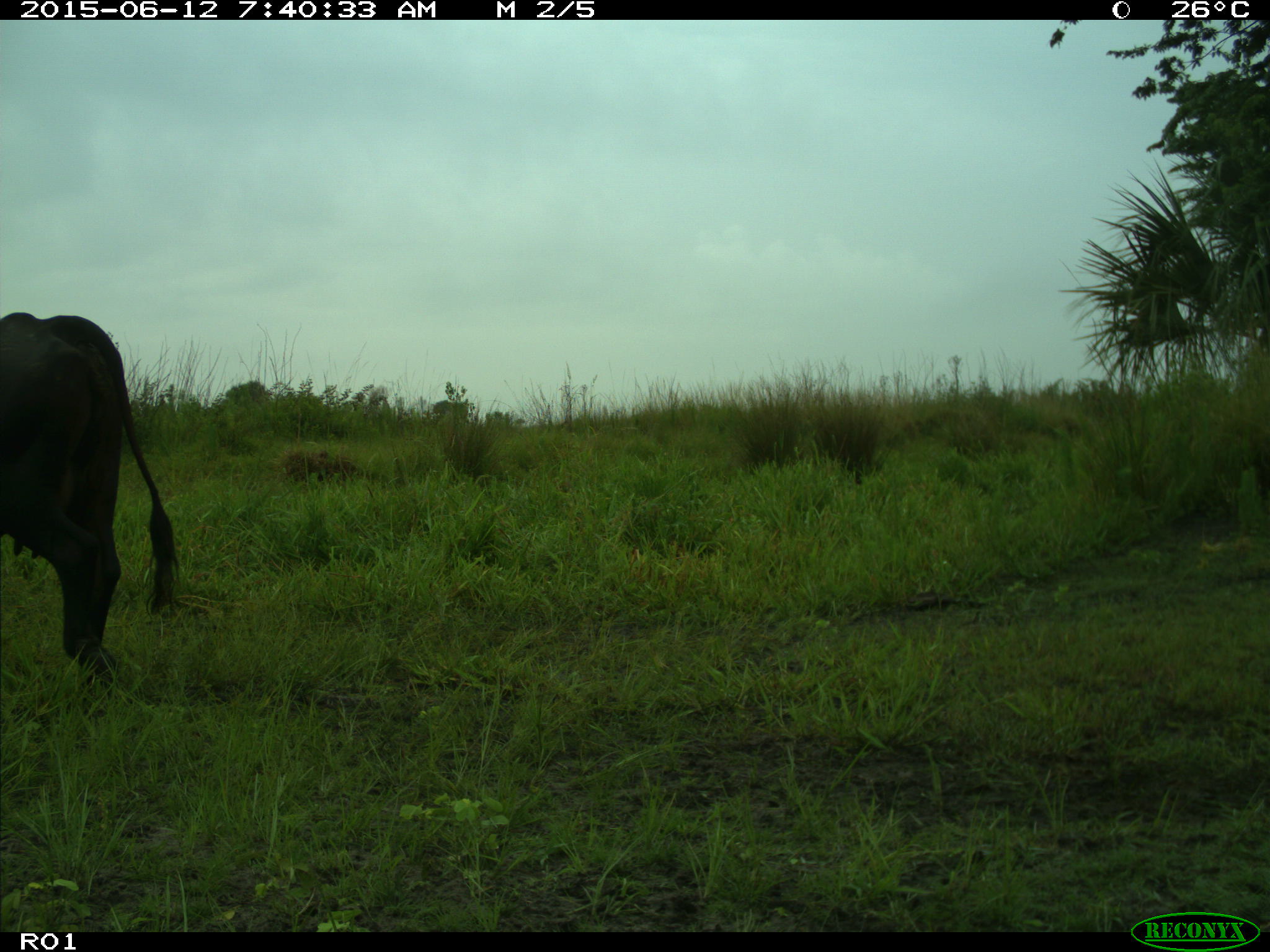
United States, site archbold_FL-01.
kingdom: Animalia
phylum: Chordata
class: Mammalia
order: Artiodactyla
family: Bovidae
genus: Bos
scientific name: Bos taurus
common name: domestic cow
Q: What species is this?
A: Bos taurus (domestic cow).